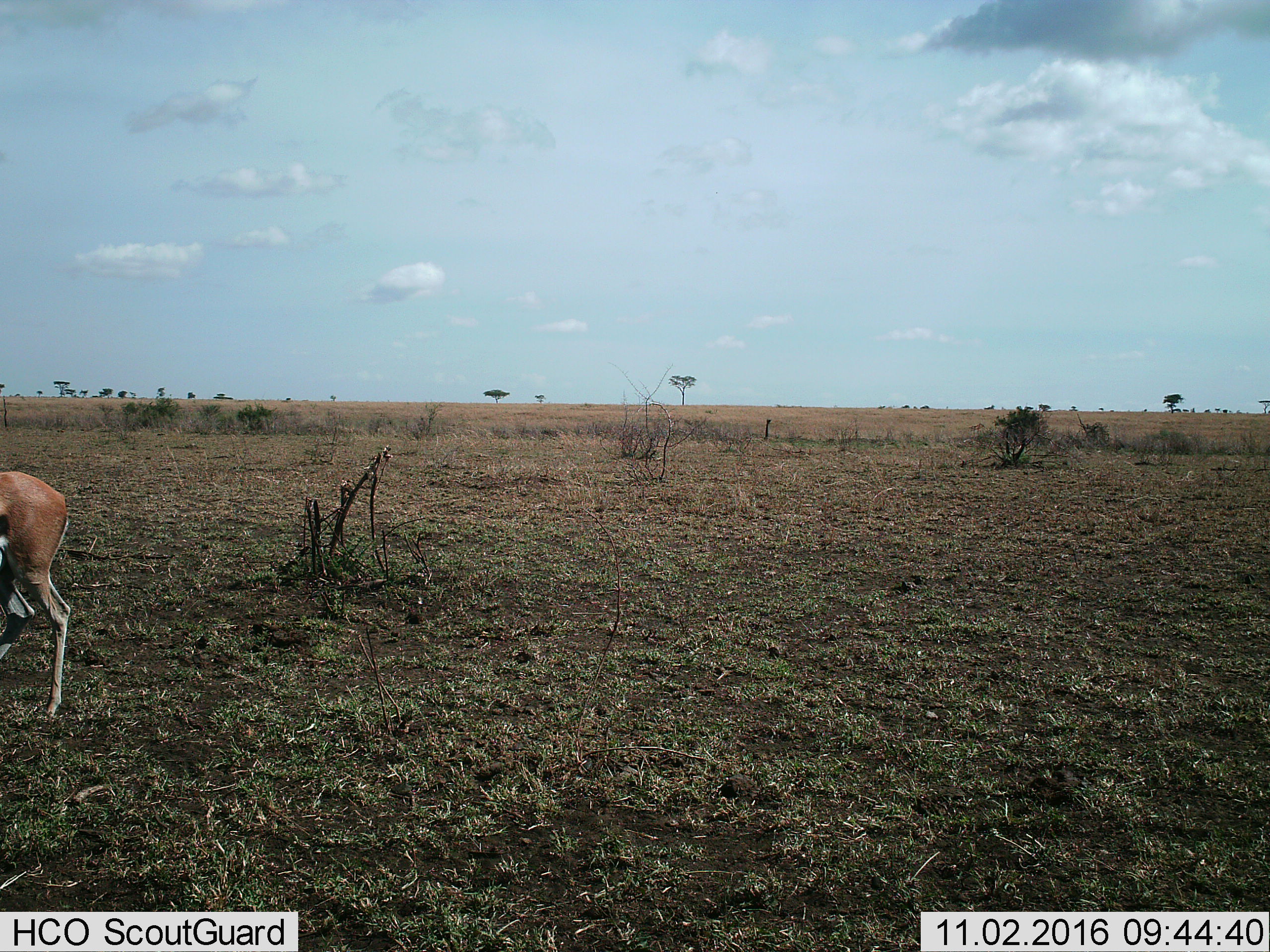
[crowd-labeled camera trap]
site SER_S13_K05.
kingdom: Animalia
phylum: Chordata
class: Mammalia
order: Artiodactyla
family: Bovidae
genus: Eudorcas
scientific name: Eudorcas thomsonii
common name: thomson's gazelle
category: gazellethomsons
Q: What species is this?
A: Gazellethomsons (thomson's gazelle) (Eudorcas thomsonii).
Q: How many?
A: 1.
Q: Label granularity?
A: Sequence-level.